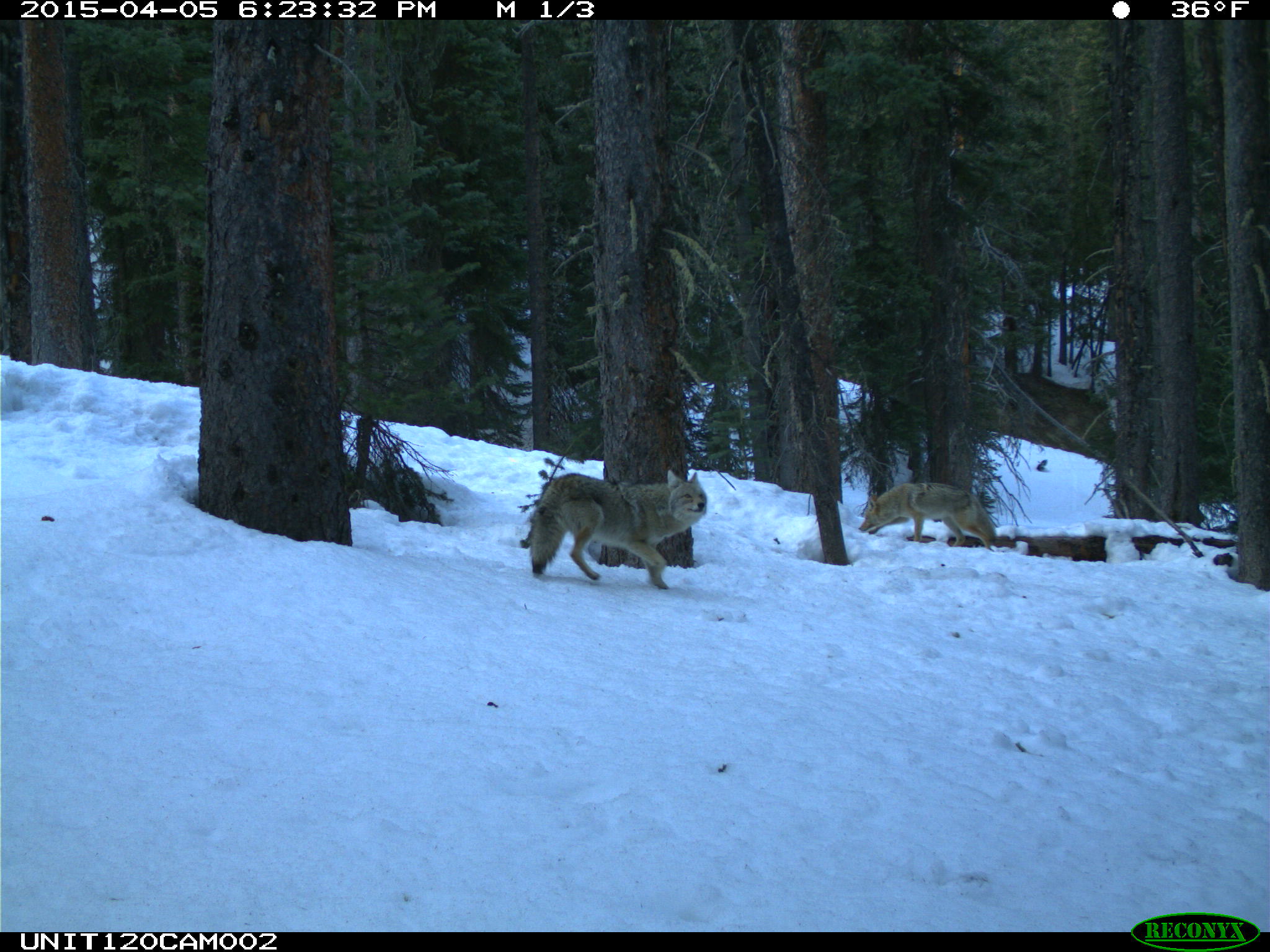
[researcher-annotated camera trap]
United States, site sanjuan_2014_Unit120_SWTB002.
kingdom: Animalia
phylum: Chordata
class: Mammalia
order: Carnivora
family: Canidae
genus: Canis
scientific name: Canis latrans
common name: coyote